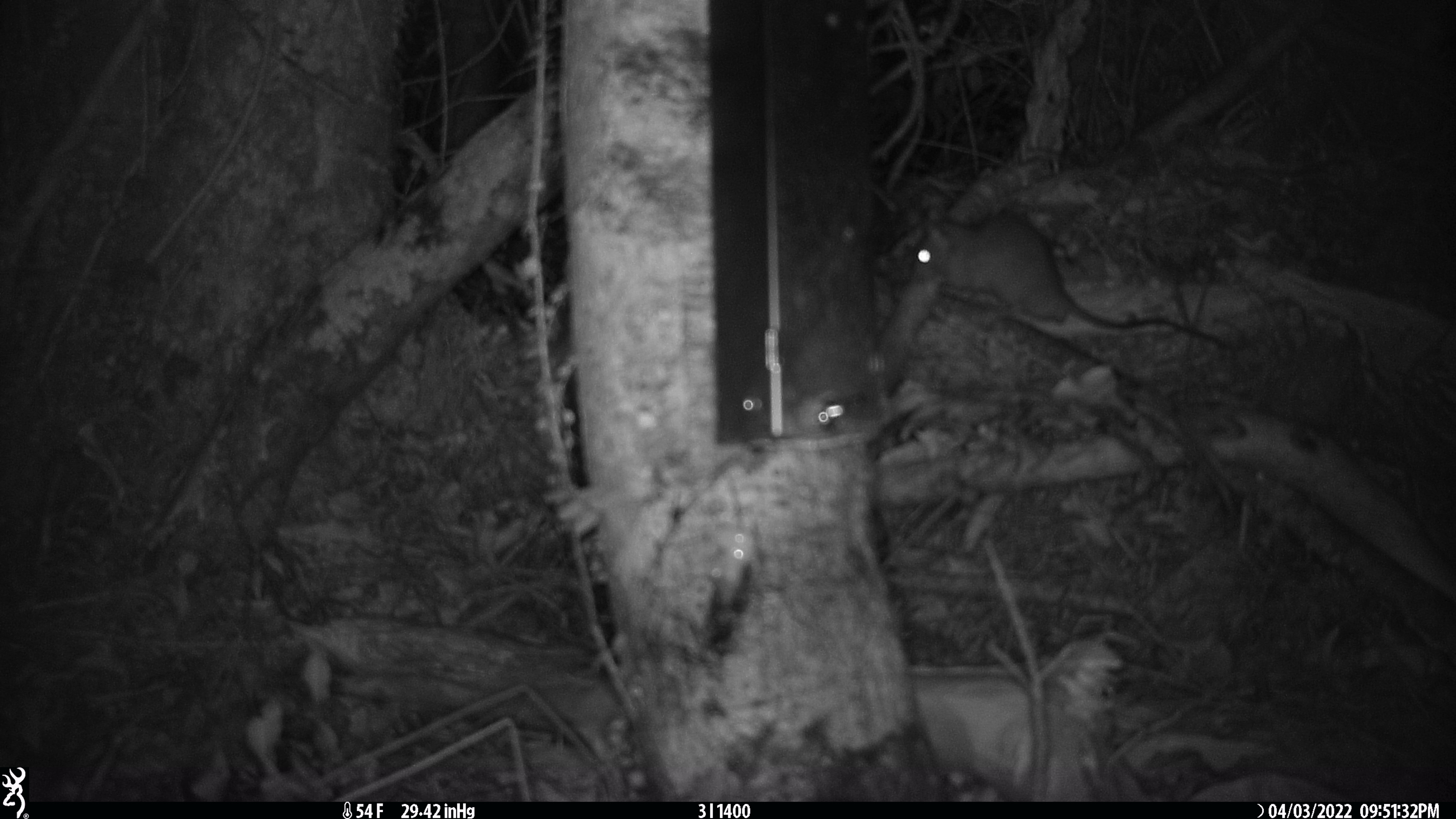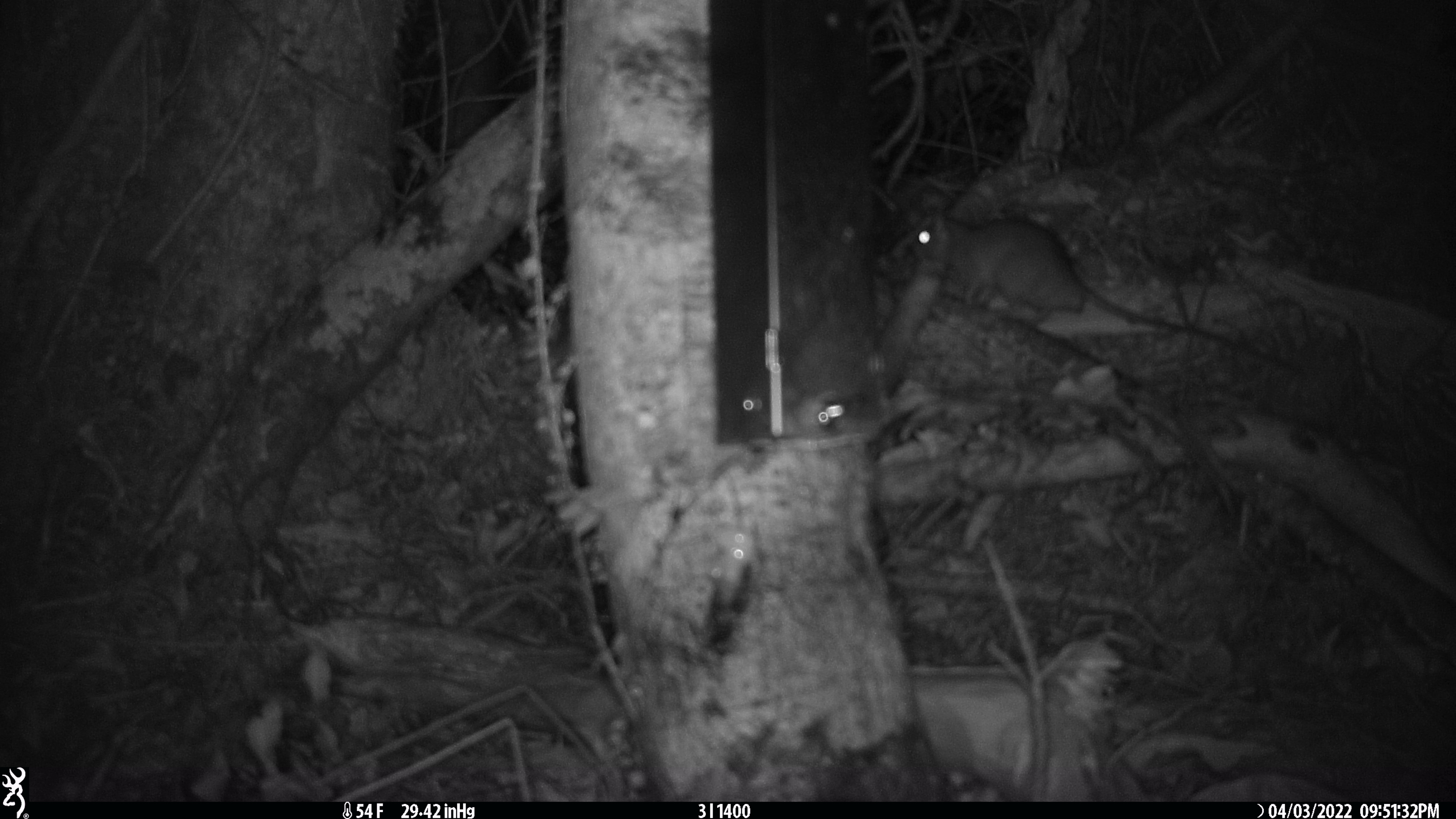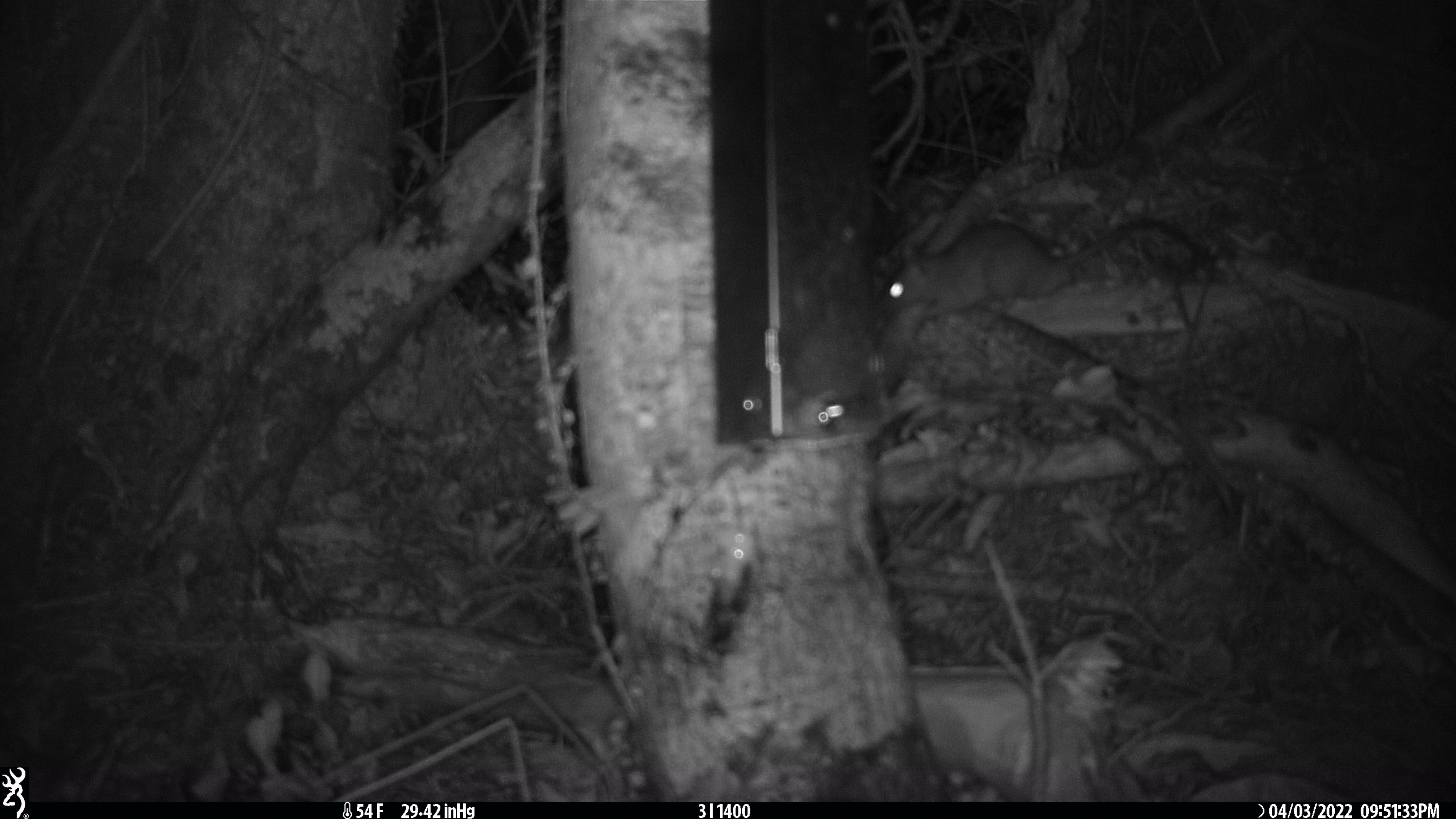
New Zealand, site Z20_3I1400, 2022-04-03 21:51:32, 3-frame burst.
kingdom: Animalia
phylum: Chordata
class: Mammalia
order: Rodentia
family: Muridae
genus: Rattus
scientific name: Rattus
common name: rat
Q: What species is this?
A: Rat (Rattus).